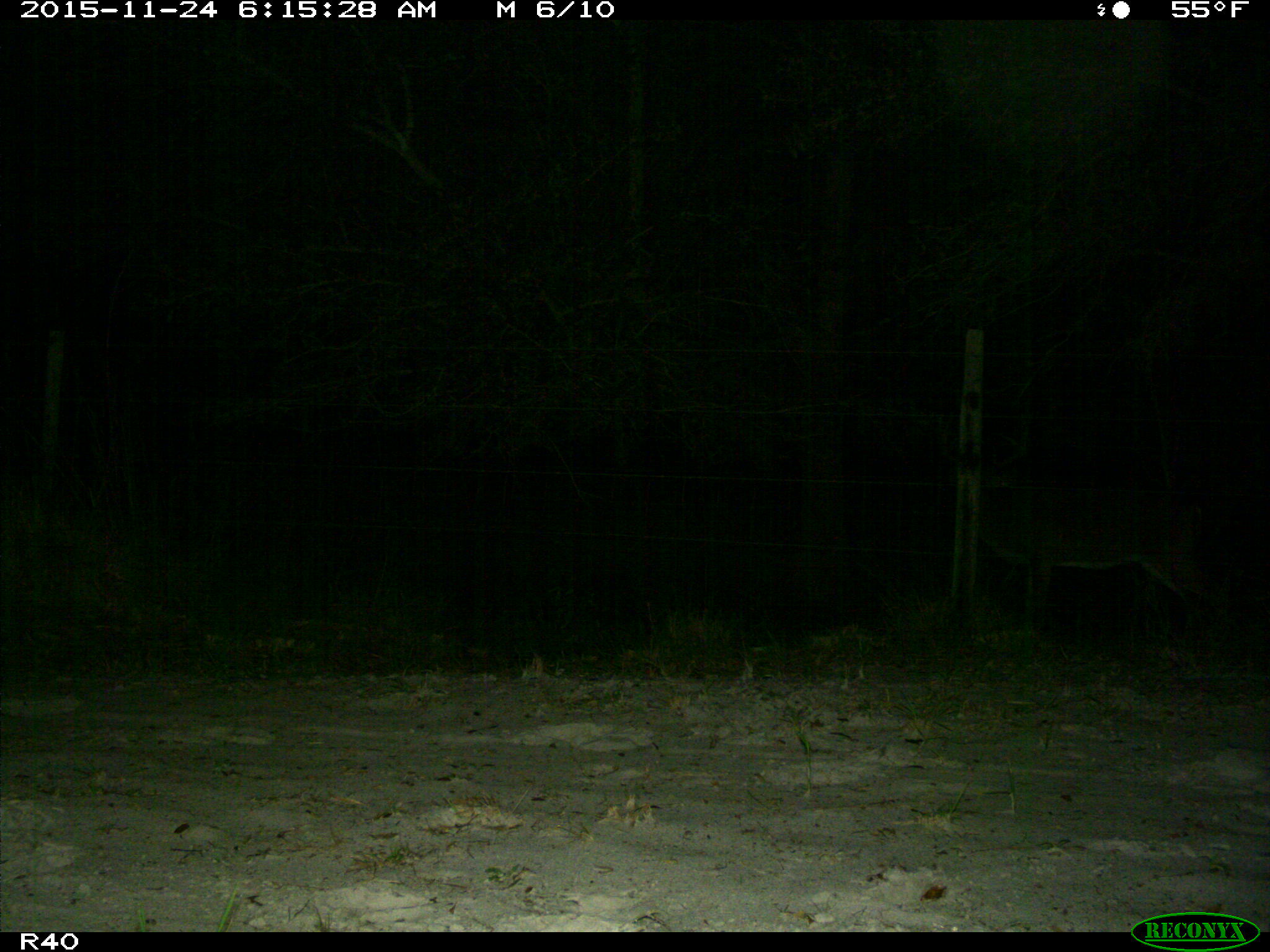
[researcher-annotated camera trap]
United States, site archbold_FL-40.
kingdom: Animalia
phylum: Chordata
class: Mammalia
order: Artiodactyla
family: Cervidae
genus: Odocoileus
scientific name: Odocoileus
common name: deer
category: unidentified deer